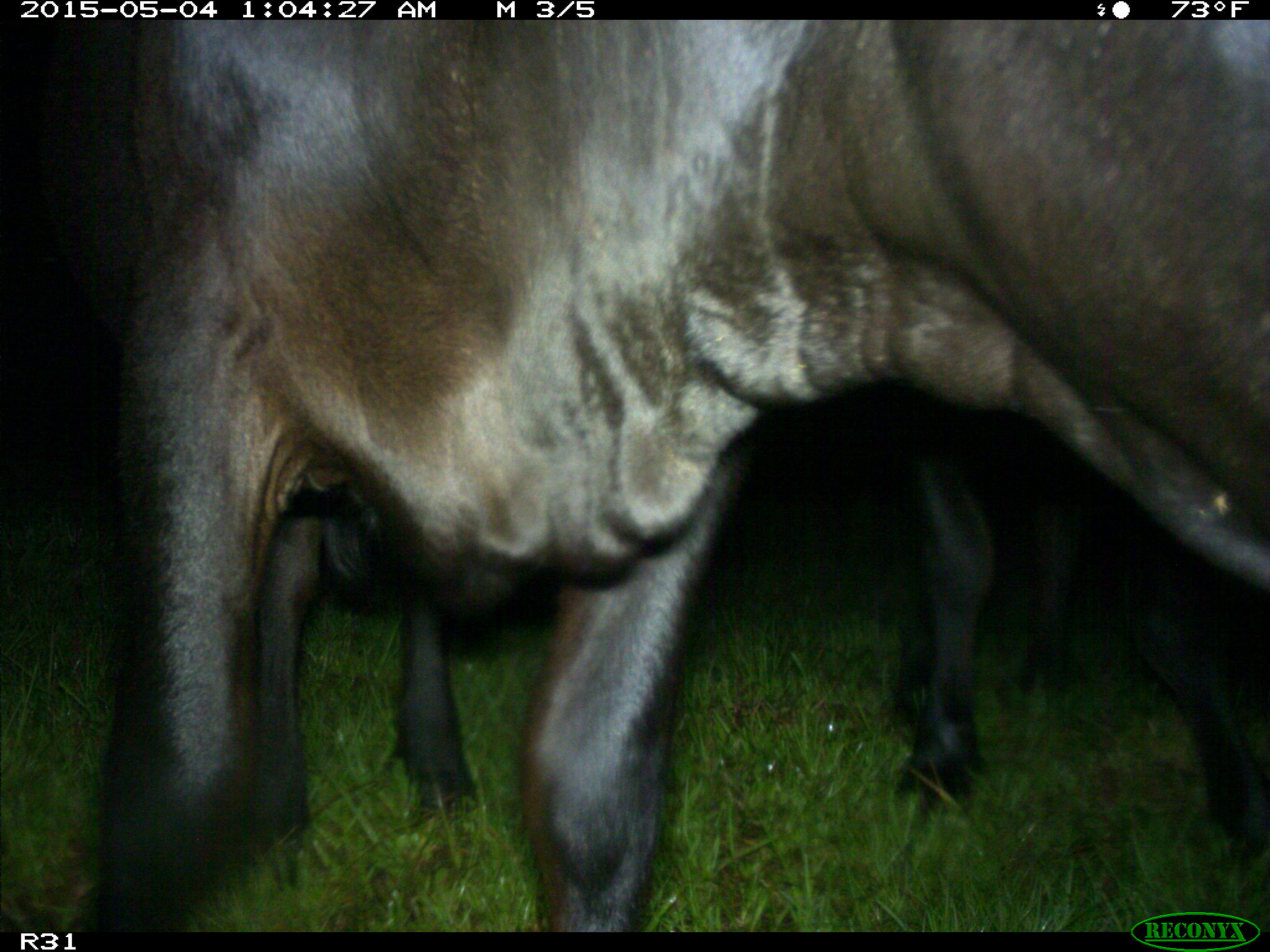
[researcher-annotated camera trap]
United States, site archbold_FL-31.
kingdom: Animalia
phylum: Chordata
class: Mammalia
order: Artiodactyla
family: Bovidae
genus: Bos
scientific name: Bos taurus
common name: domestic cow